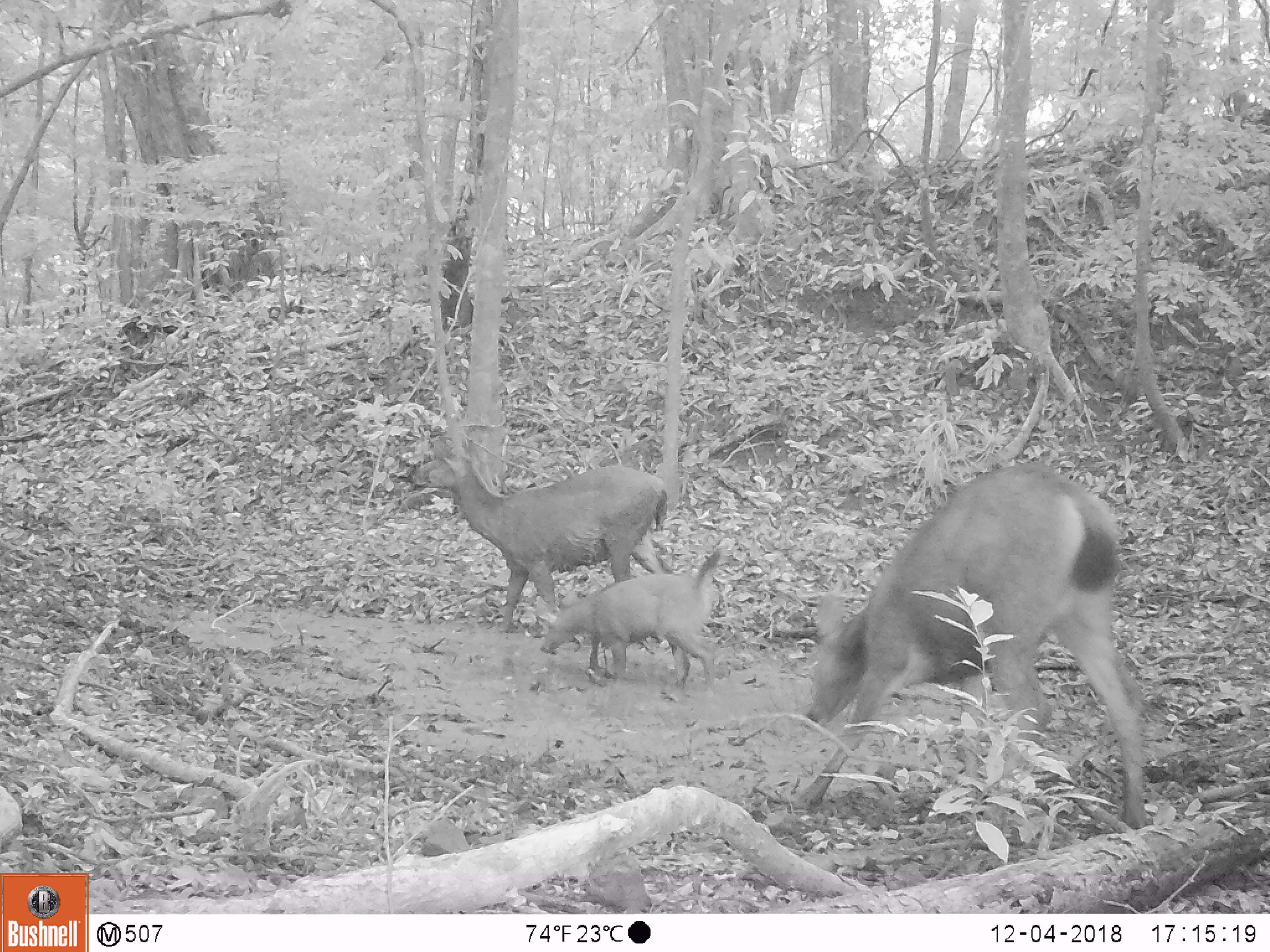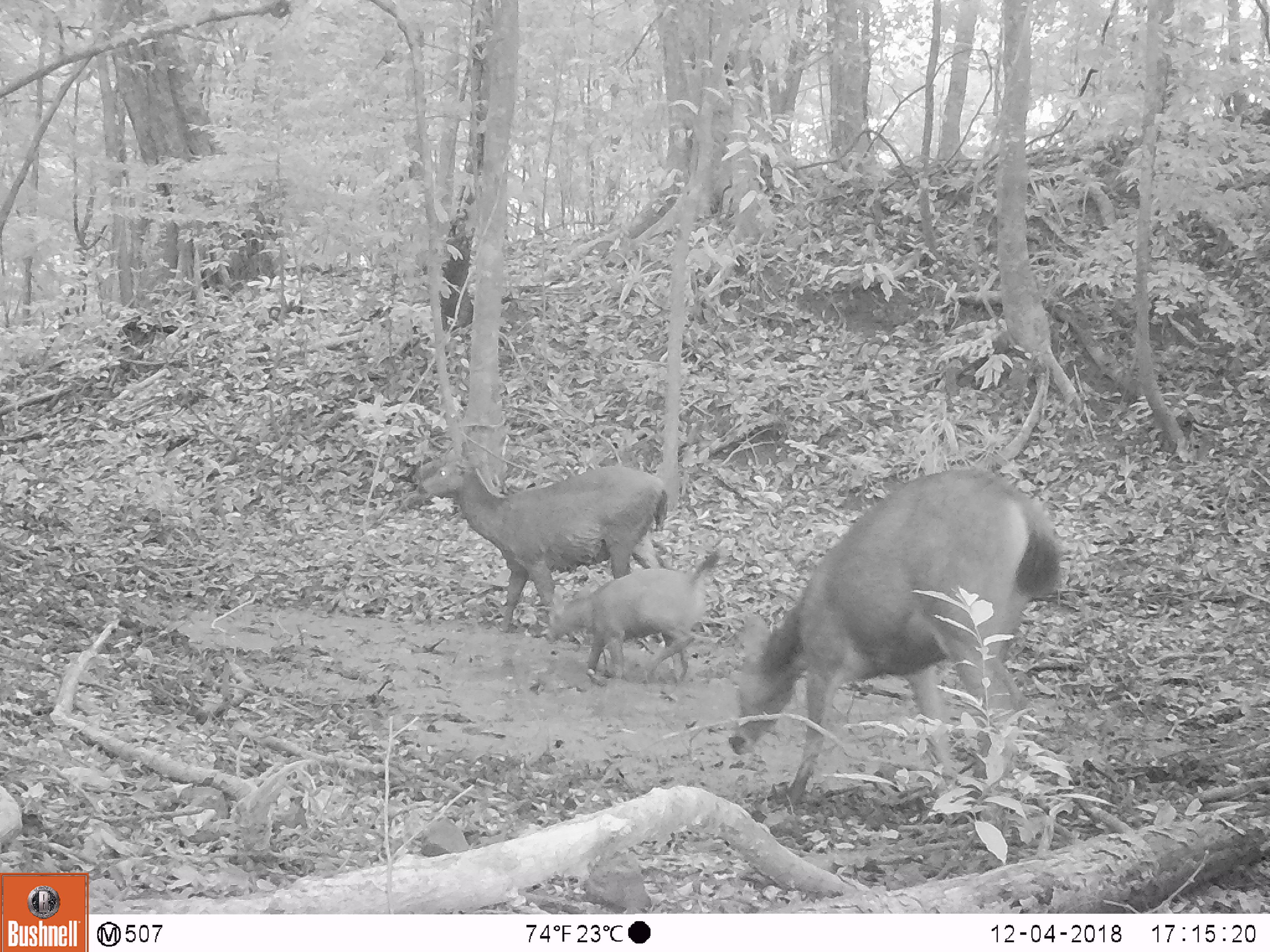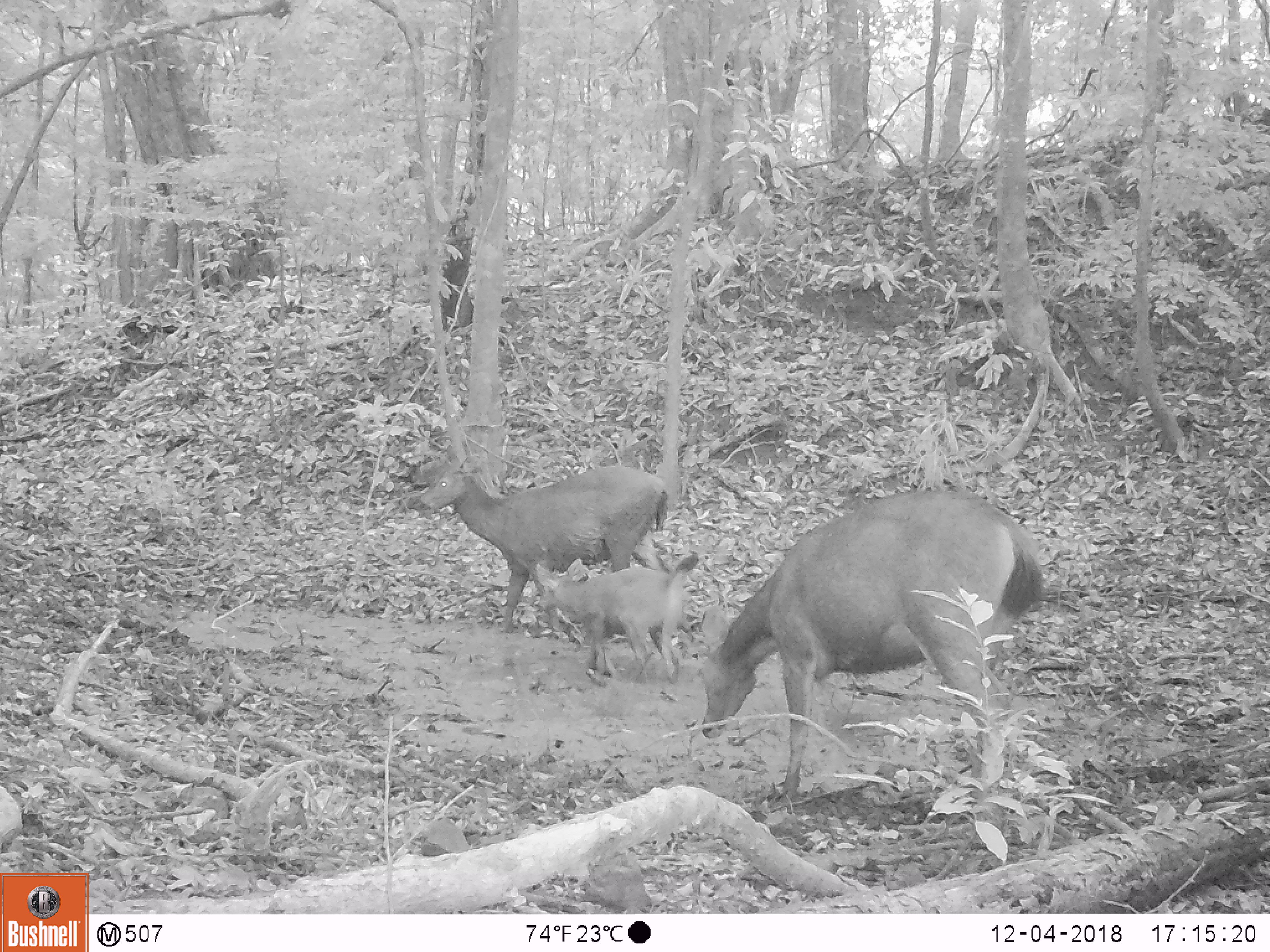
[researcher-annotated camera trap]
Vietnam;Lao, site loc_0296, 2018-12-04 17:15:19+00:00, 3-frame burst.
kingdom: Animalia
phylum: Chordata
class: Mammalia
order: Artiodactyla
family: Cervidae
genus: Rusa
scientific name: Rusa unicolor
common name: sambar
Sambar (Rusa unicolor). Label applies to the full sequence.